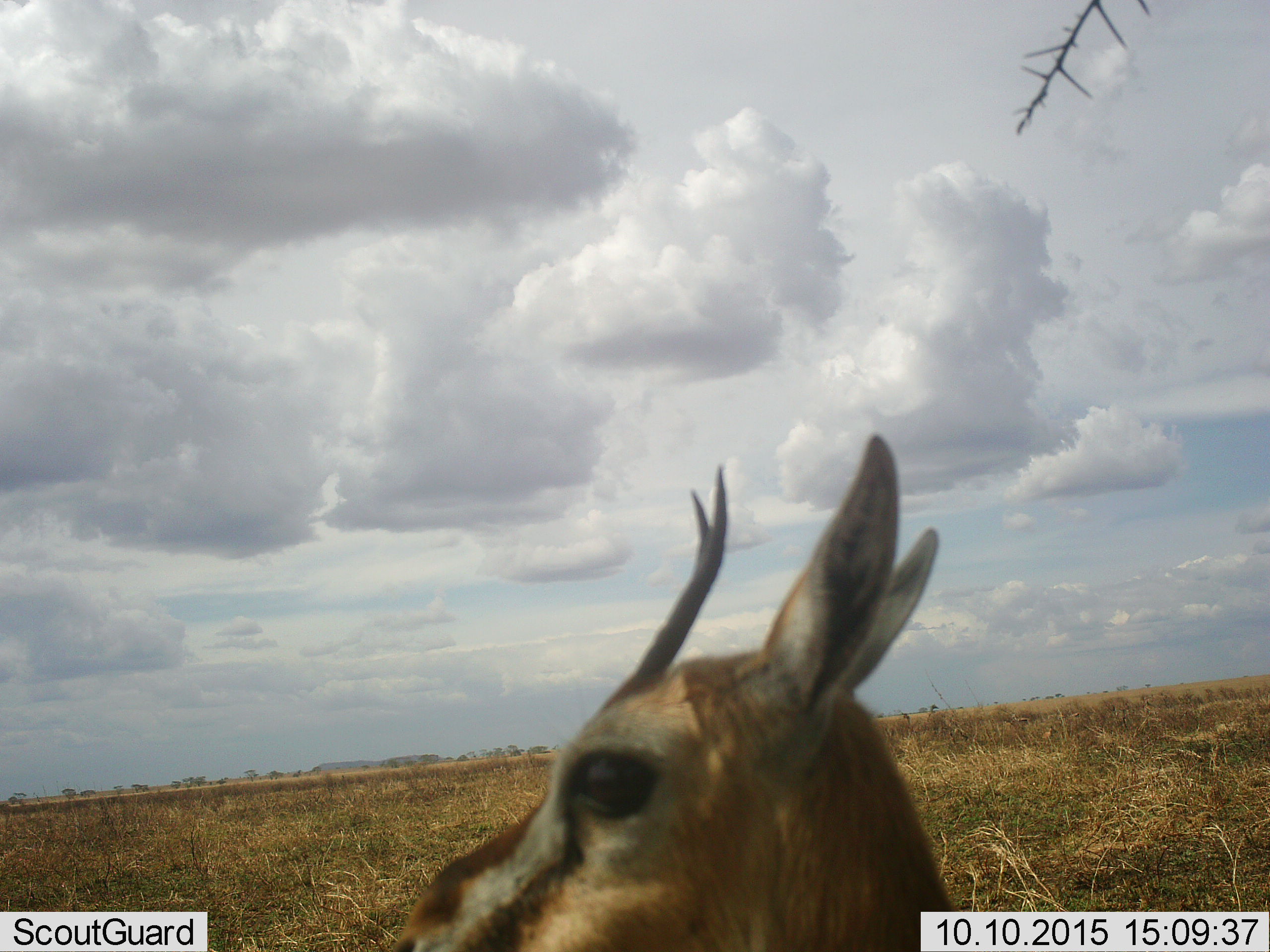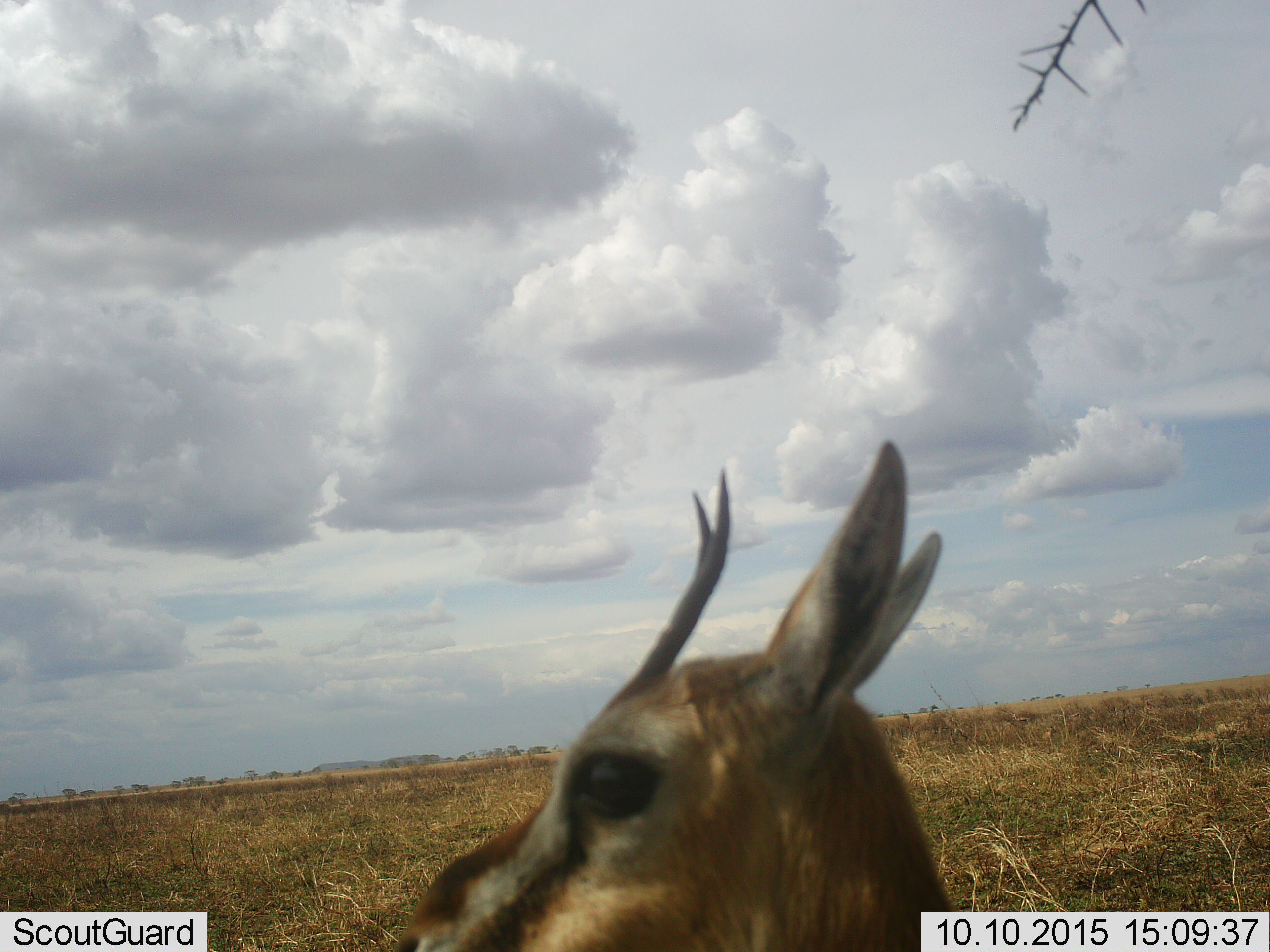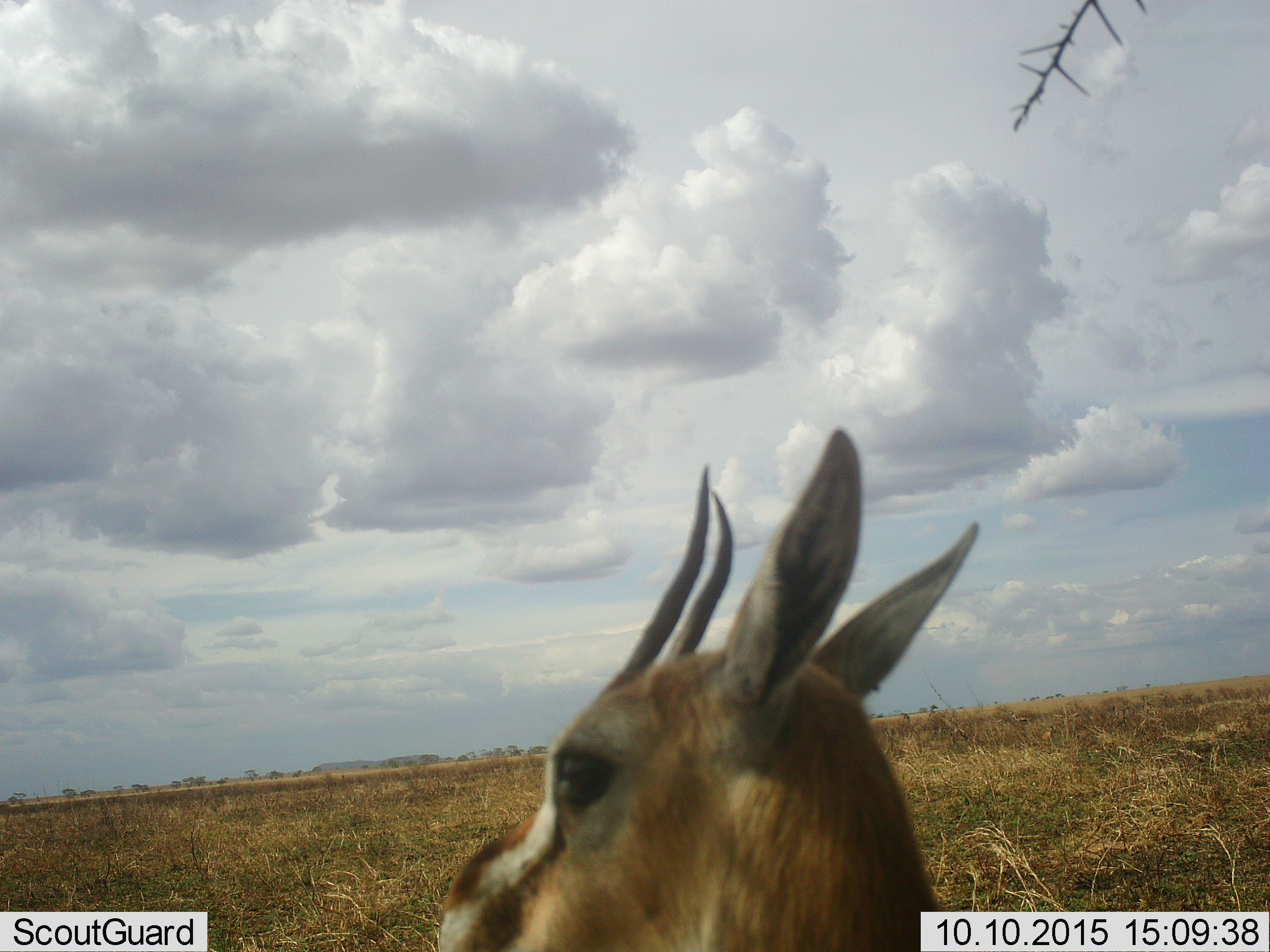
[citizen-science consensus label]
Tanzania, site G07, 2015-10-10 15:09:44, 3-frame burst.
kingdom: Animalia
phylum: Chordata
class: Mammalia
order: Artiodactyla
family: Bovidae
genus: Eudorcas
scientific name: Eudorcas thomsonii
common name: thomson's gazelle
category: gazellethomsons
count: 1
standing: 100%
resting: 10%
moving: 0%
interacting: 0%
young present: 0%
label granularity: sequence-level